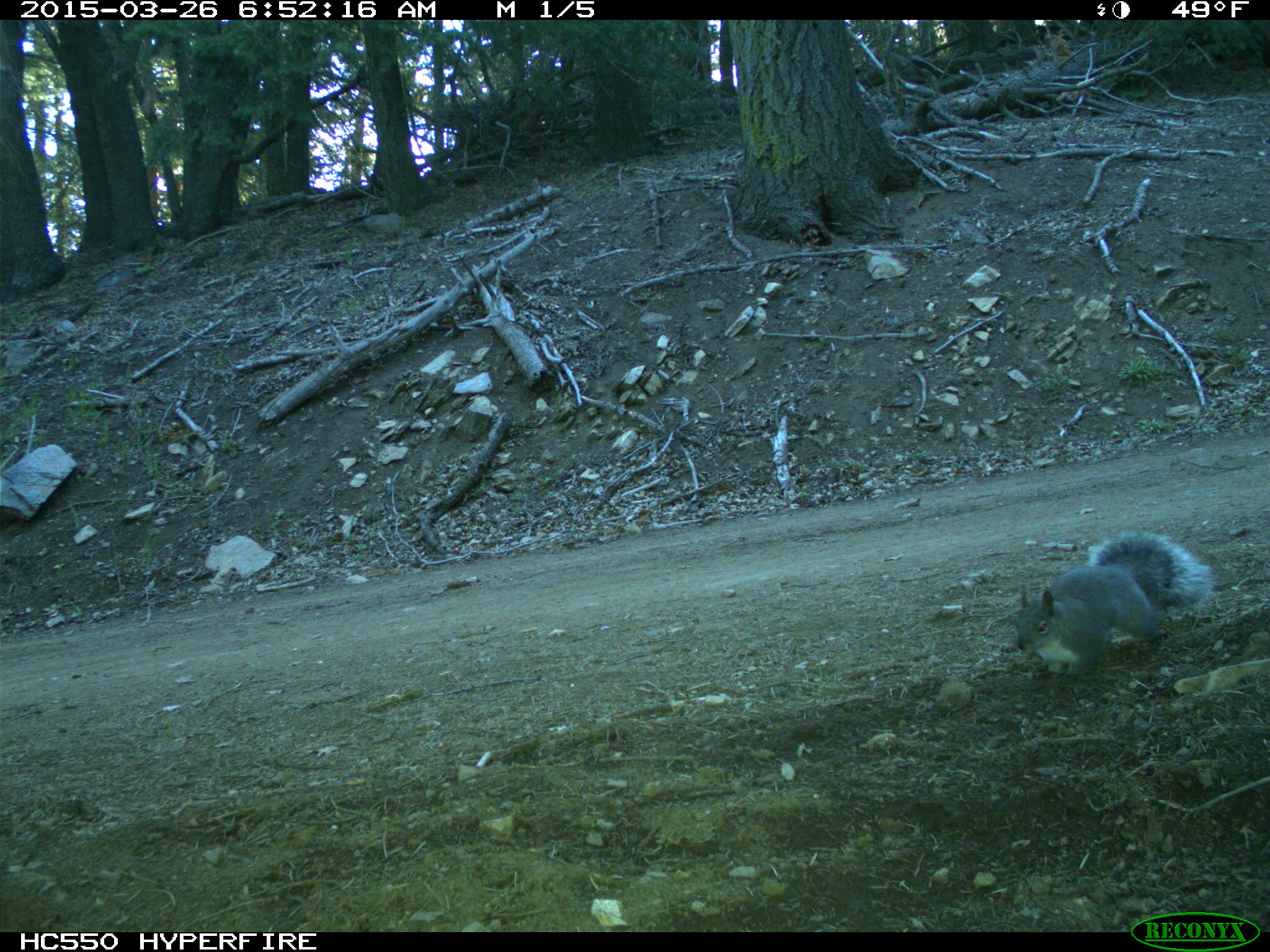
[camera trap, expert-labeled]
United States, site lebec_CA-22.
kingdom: Animalia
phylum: Chordata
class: Mammalia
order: Rodentia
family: Sciuridae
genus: Sciurus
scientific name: Sciurus carolinensis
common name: eastern gray squirrel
Sciurus carolinensis (eastern gray squirrel).